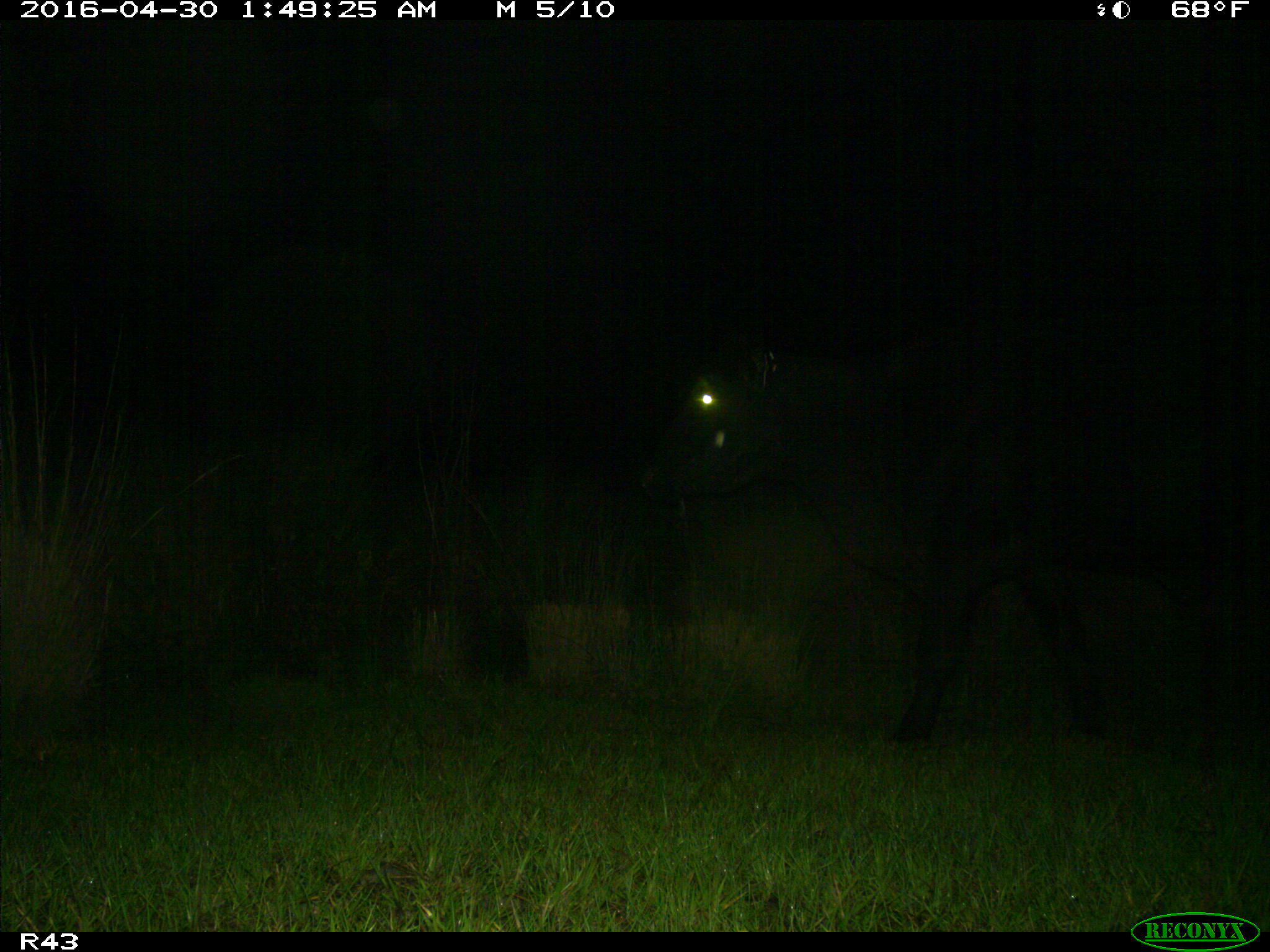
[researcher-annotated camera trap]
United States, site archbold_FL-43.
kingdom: Animalia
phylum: Chordata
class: Mammalia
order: Artiodactyla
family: Bovidae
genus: Bos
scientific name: Bos taurus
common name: domestic cow